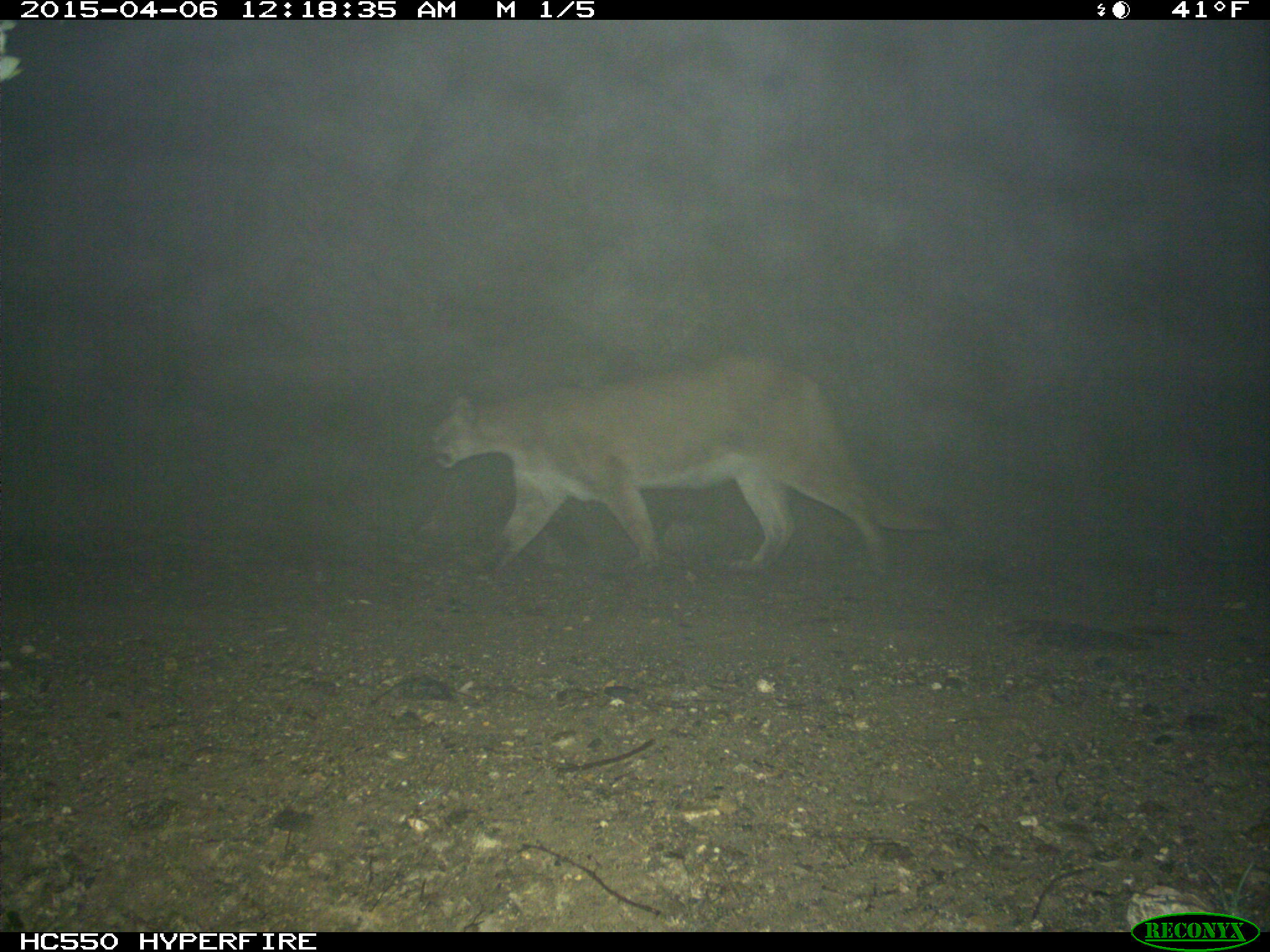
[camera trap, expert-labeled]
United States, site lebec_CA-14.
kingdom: Animalia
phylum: Chordata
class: Mammalia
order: Carnivora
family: Felidae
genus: Puma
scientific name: Puma concolor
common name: mountain lion